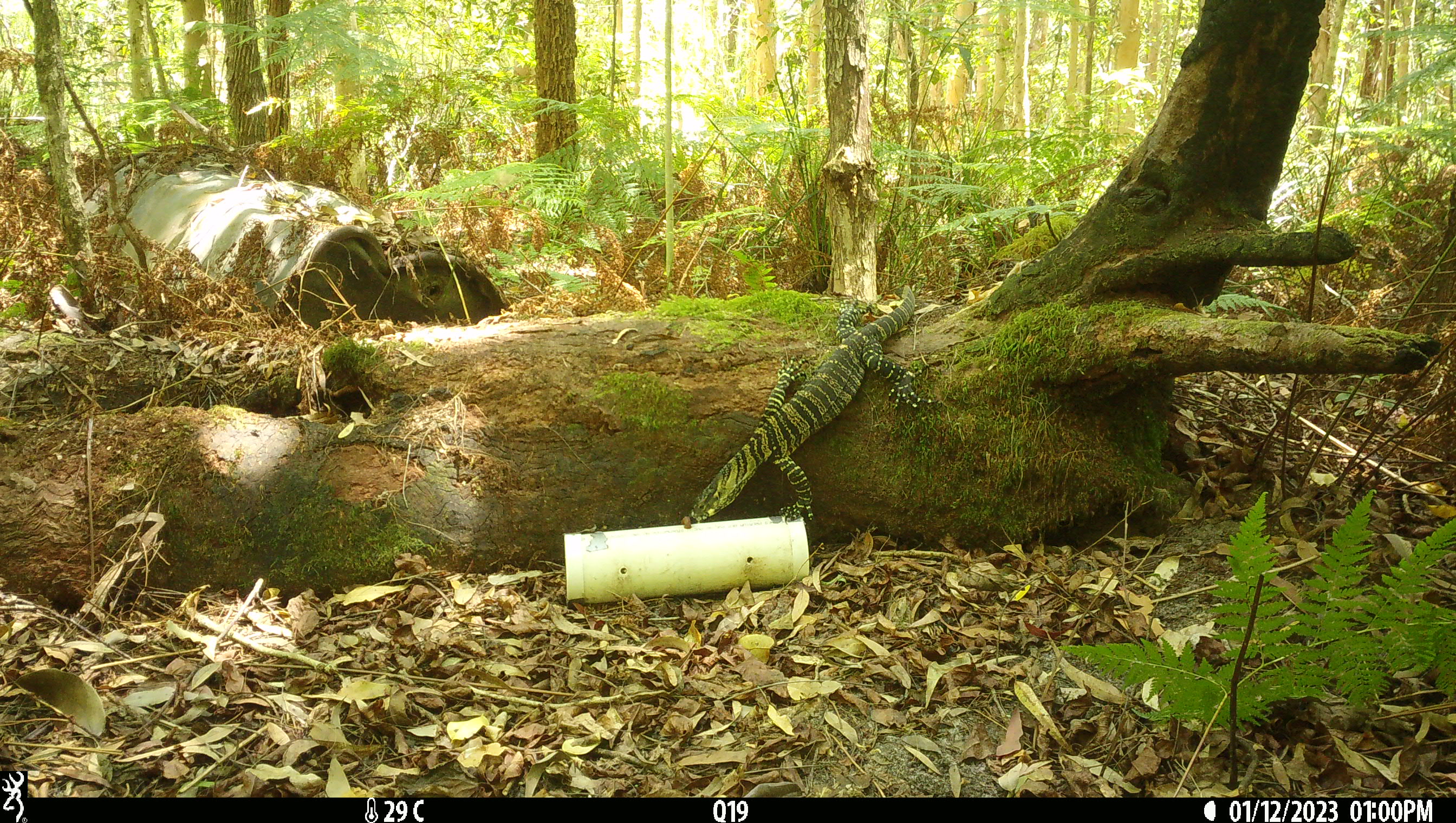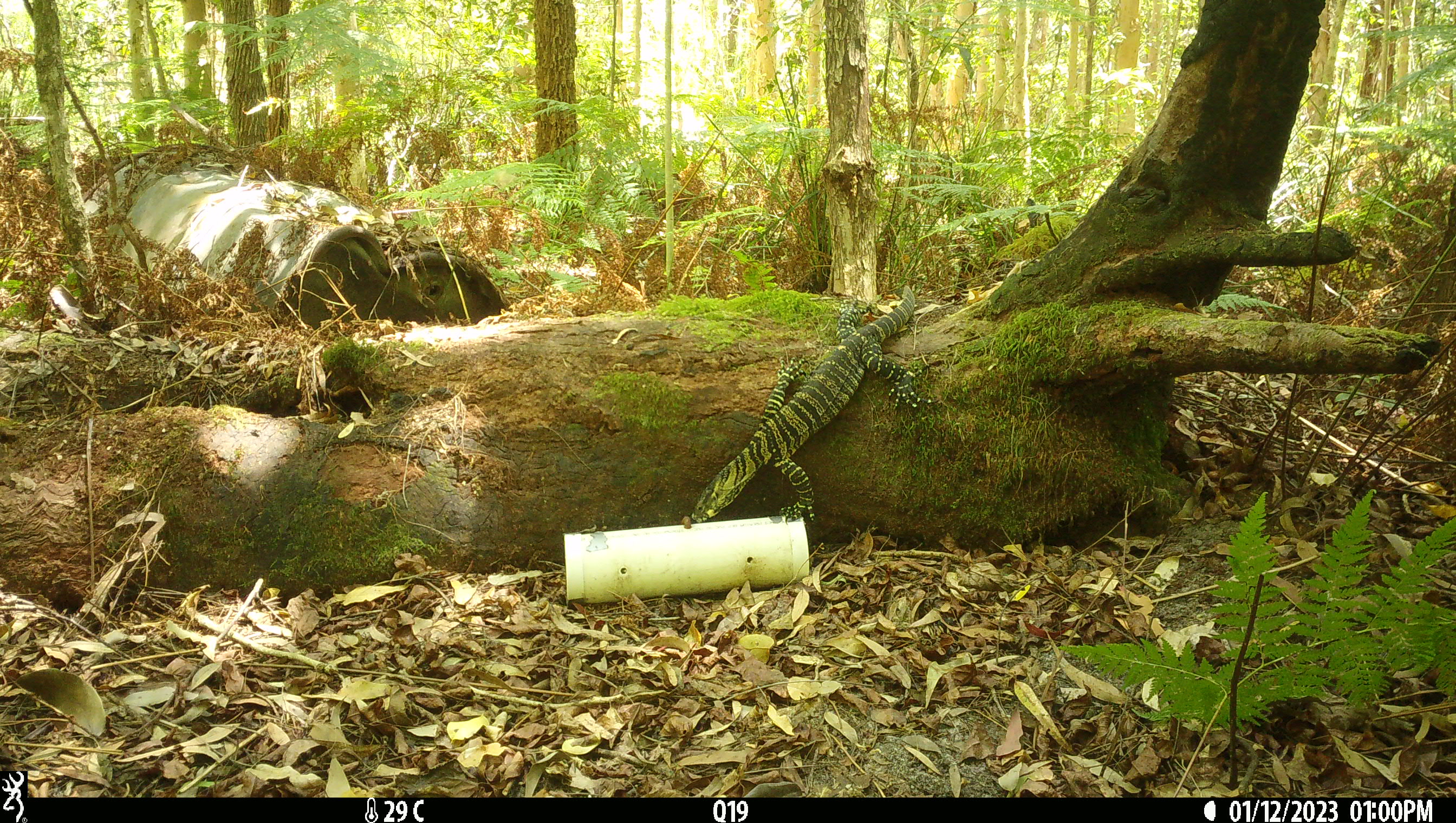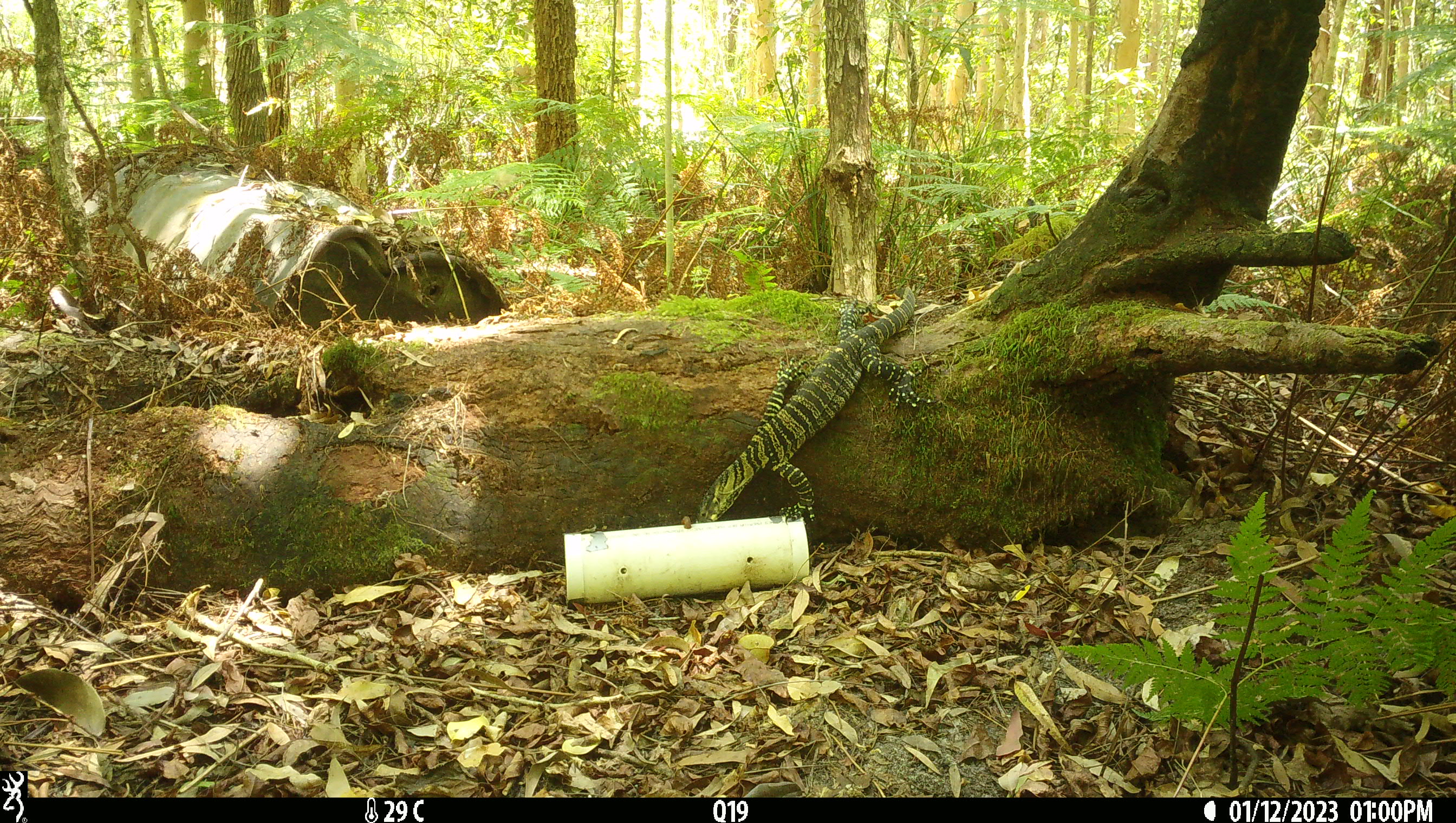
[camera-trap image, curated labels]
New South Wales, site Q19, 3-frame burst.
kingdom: Animalia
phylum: Chordata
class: Reptilia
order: Squamata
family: Varanidae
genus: Varanus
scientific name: Varanus varius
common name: lace monitor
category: goanna